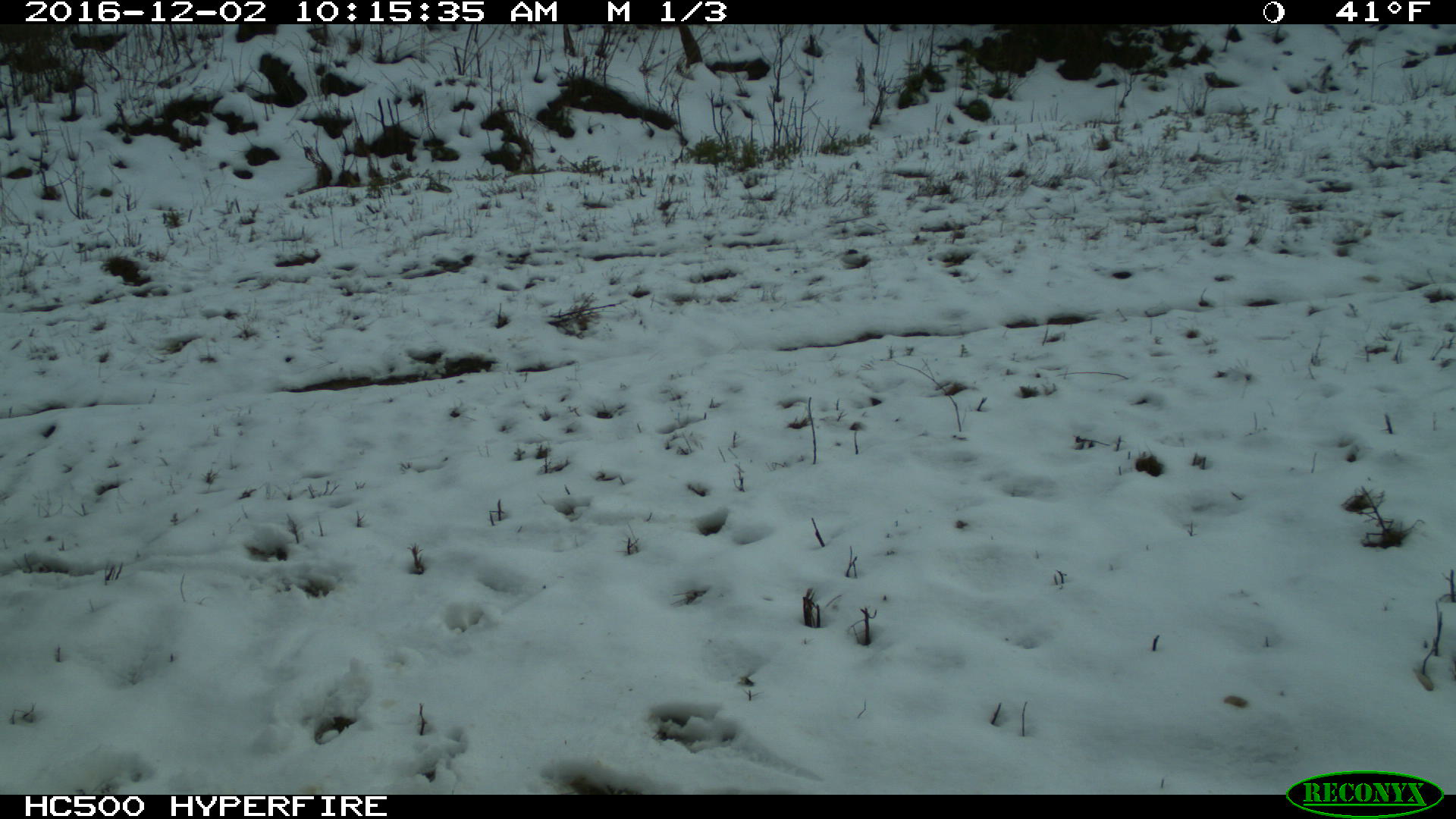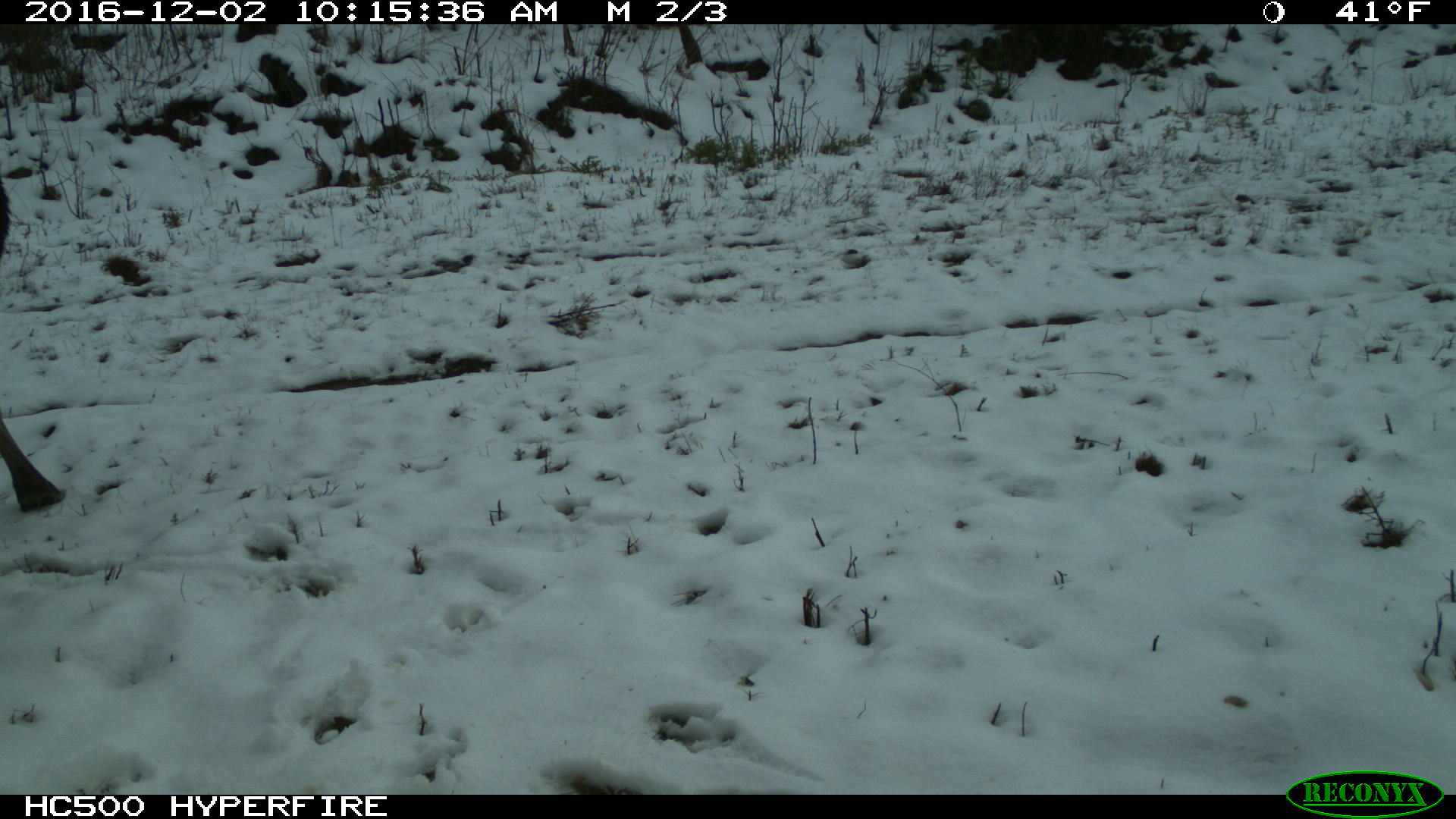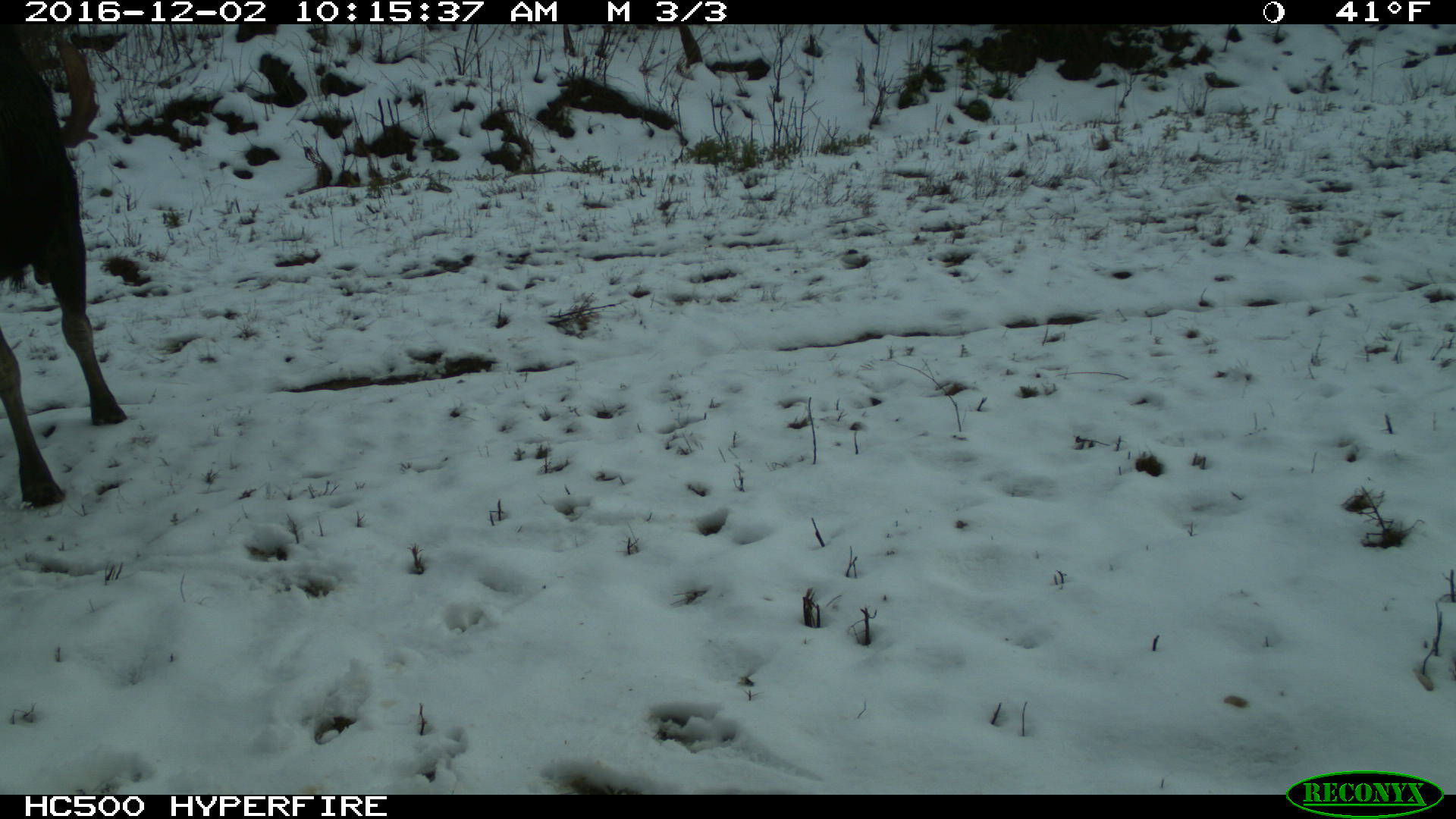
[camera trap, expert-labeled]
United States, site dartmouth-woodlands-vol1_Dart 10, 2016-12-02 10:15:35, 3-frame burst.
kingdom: Animalia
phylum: Chordata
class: Mammalia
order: Artiodactyla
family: Cervidae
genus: Alces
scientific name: Alces alces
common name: moose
Moose (Alces alces).